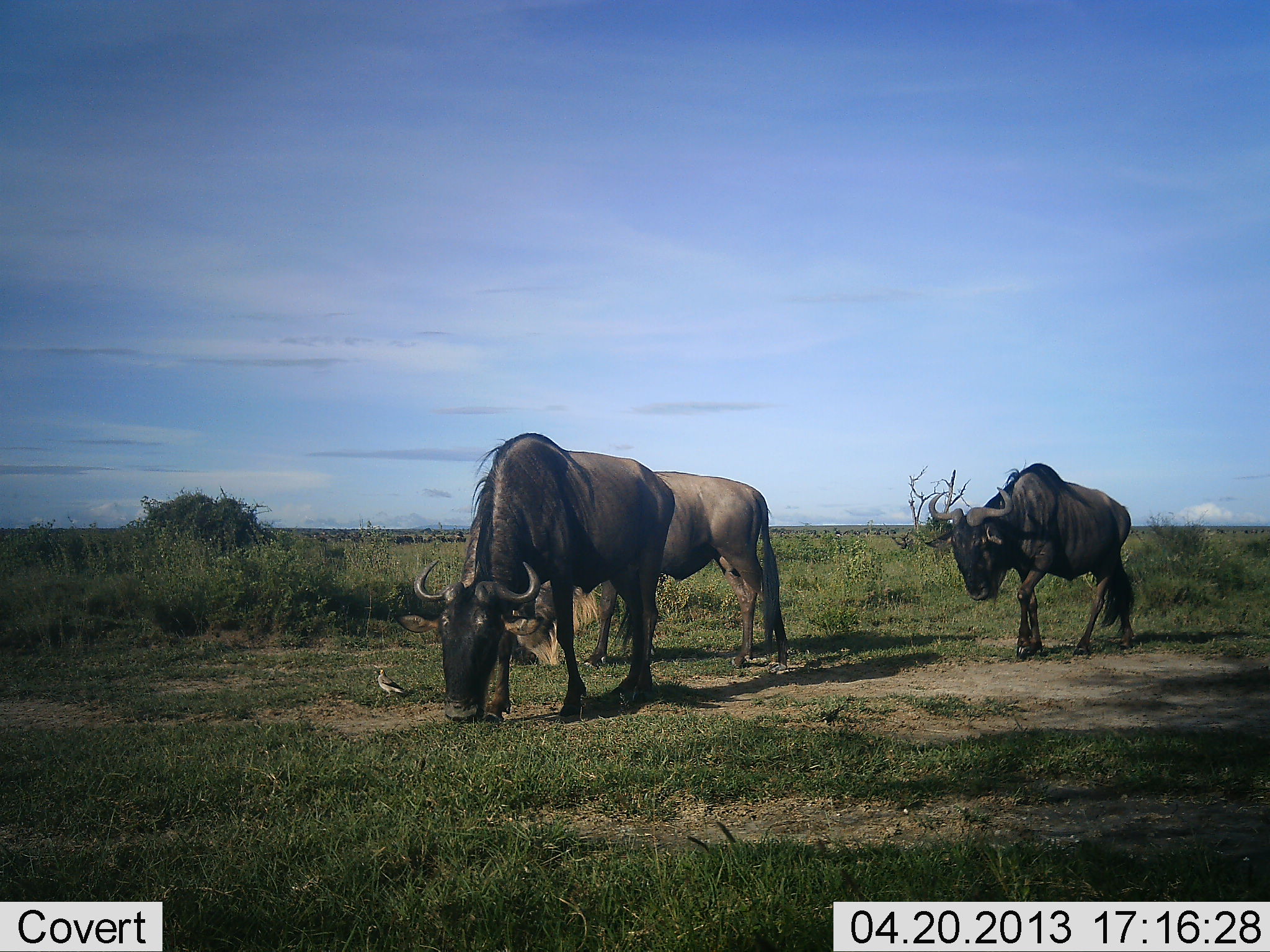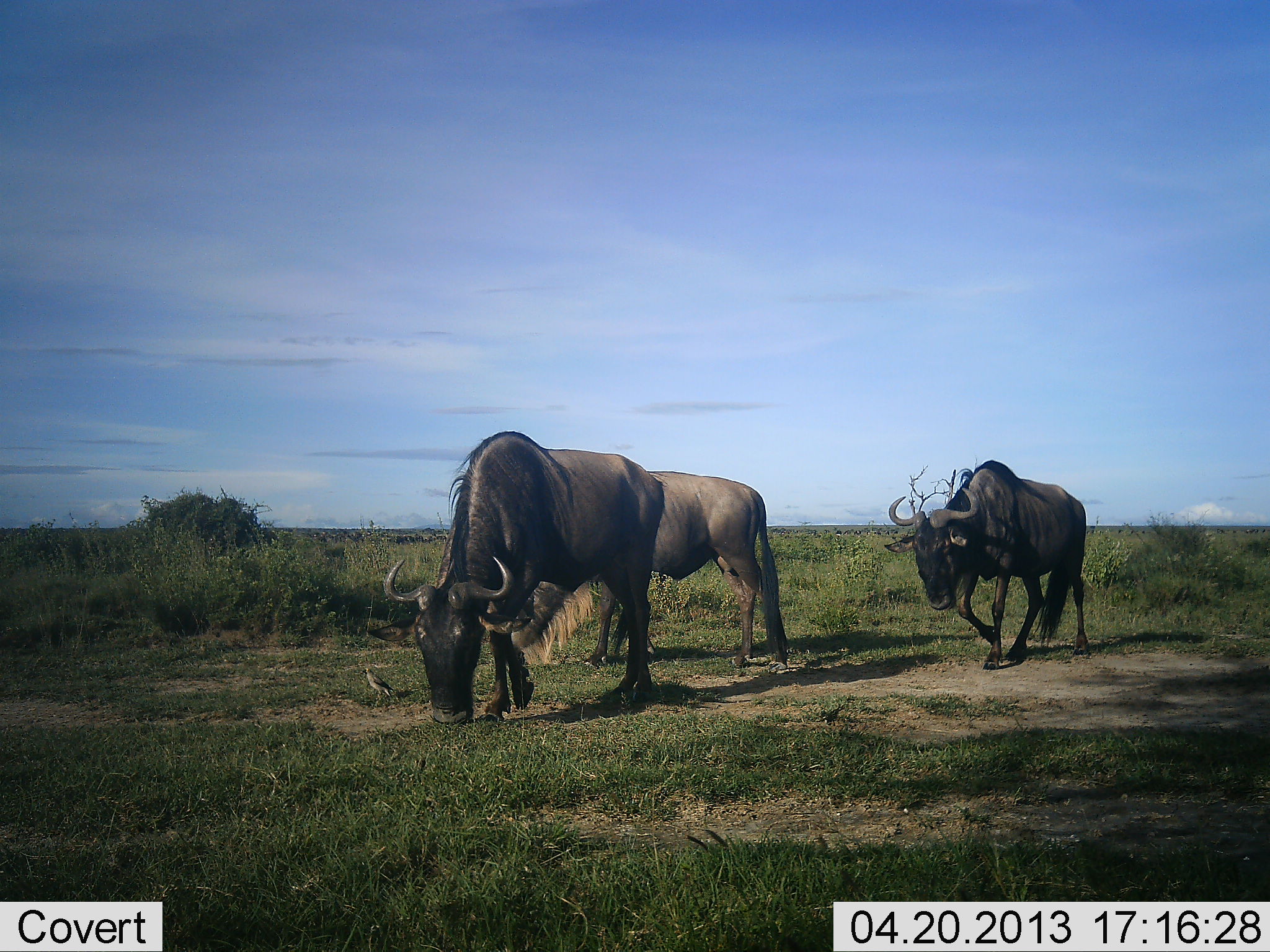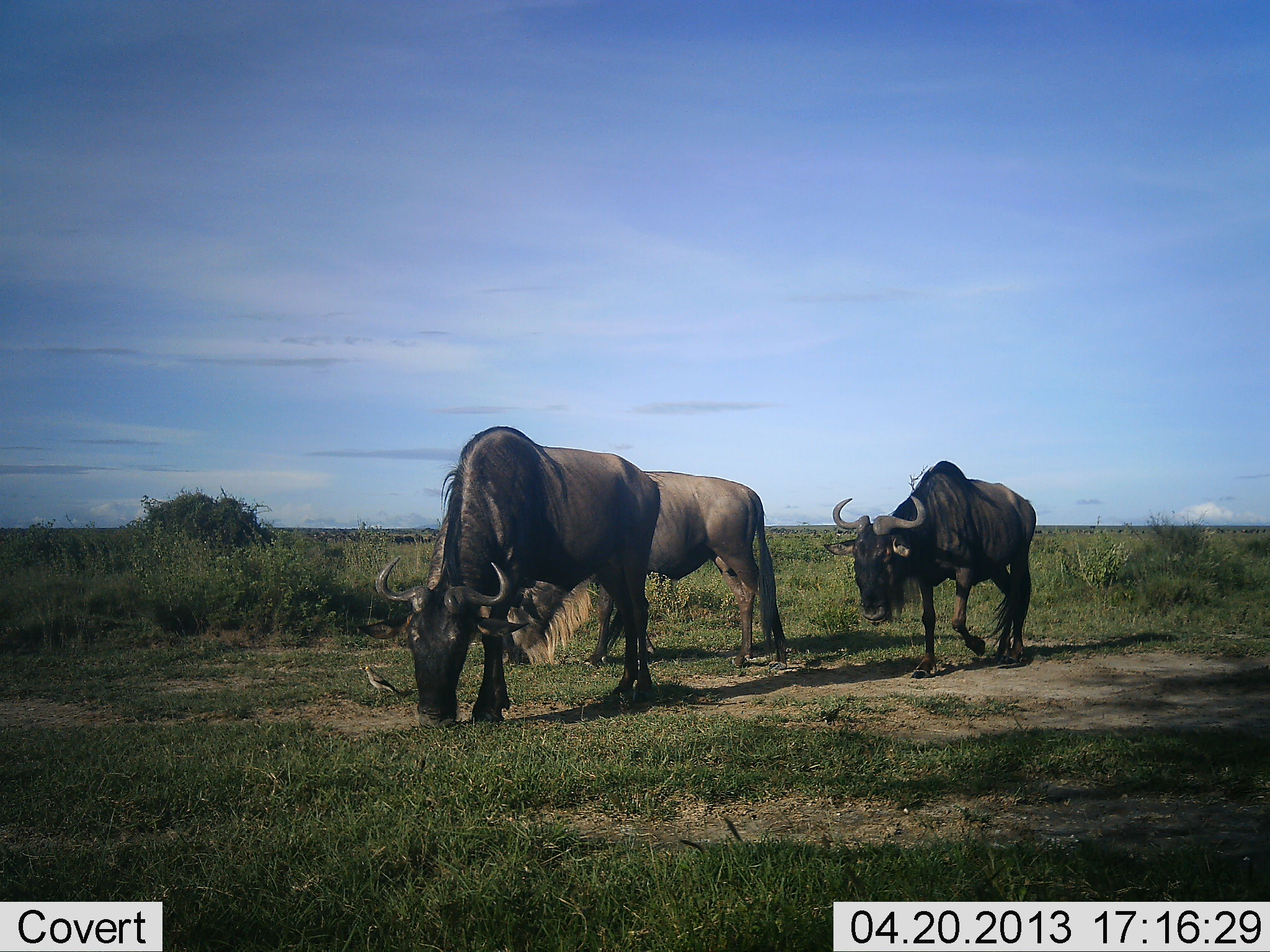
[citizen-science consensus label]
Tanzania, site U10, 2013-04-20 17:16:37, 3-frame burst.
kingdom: Animalia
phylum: Chordata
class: Mammalia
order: Artiodactyla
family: Bovidae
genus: Connochaetes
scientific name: Connochaetes taurinus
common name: blue wildebeest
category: wildebeest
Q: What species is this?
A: Wildebeest (blue wildebeest) (Connochaetes taurinus).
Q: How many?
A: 3.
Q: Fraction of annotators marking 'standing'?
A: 34%.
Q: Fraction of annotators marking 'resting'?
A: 0%.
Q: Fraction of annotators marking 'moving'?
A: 69%.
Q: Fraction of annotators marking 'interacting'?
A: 10%.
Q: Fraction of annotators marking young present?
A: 0%.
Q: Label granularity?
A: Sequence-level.